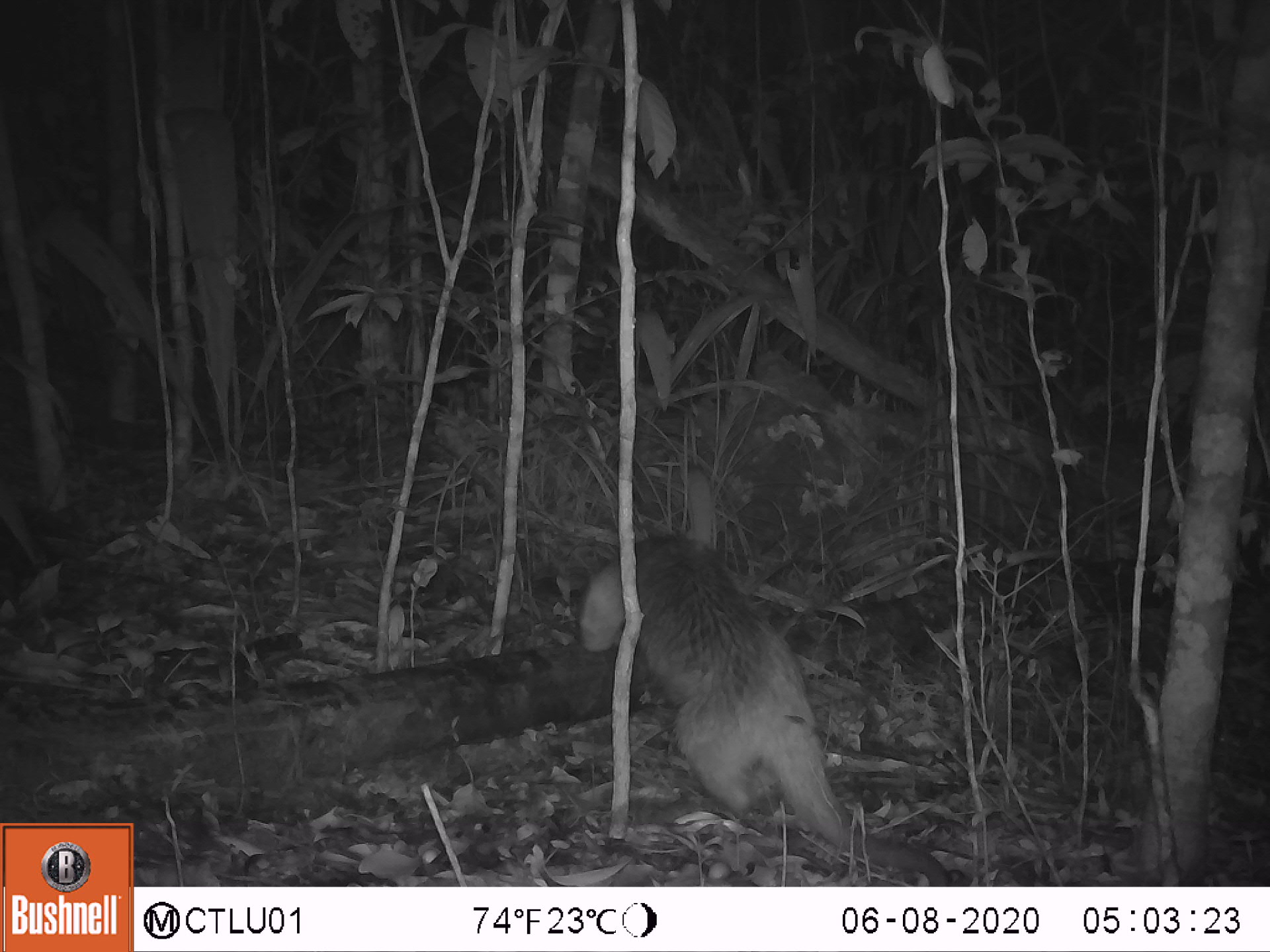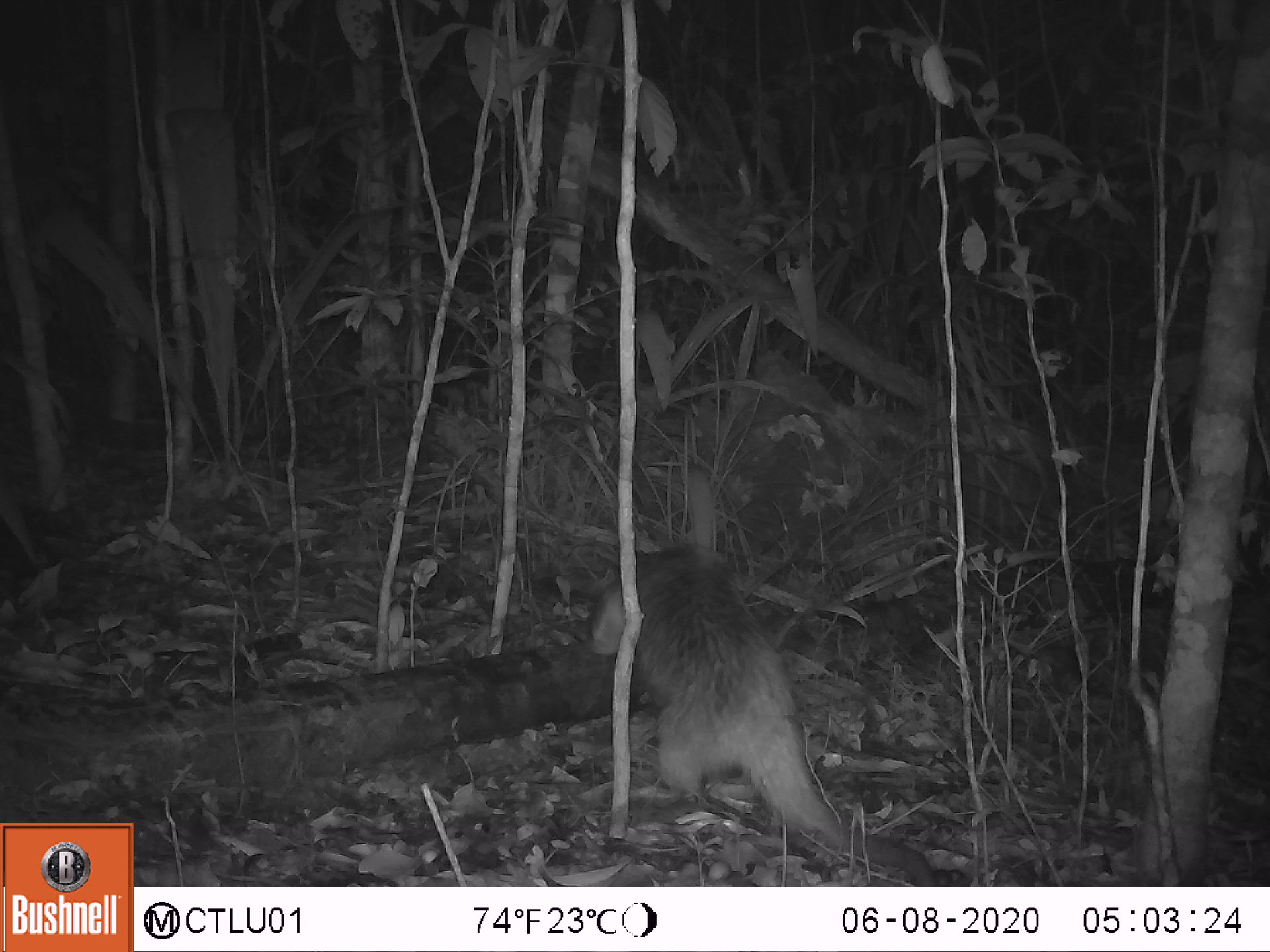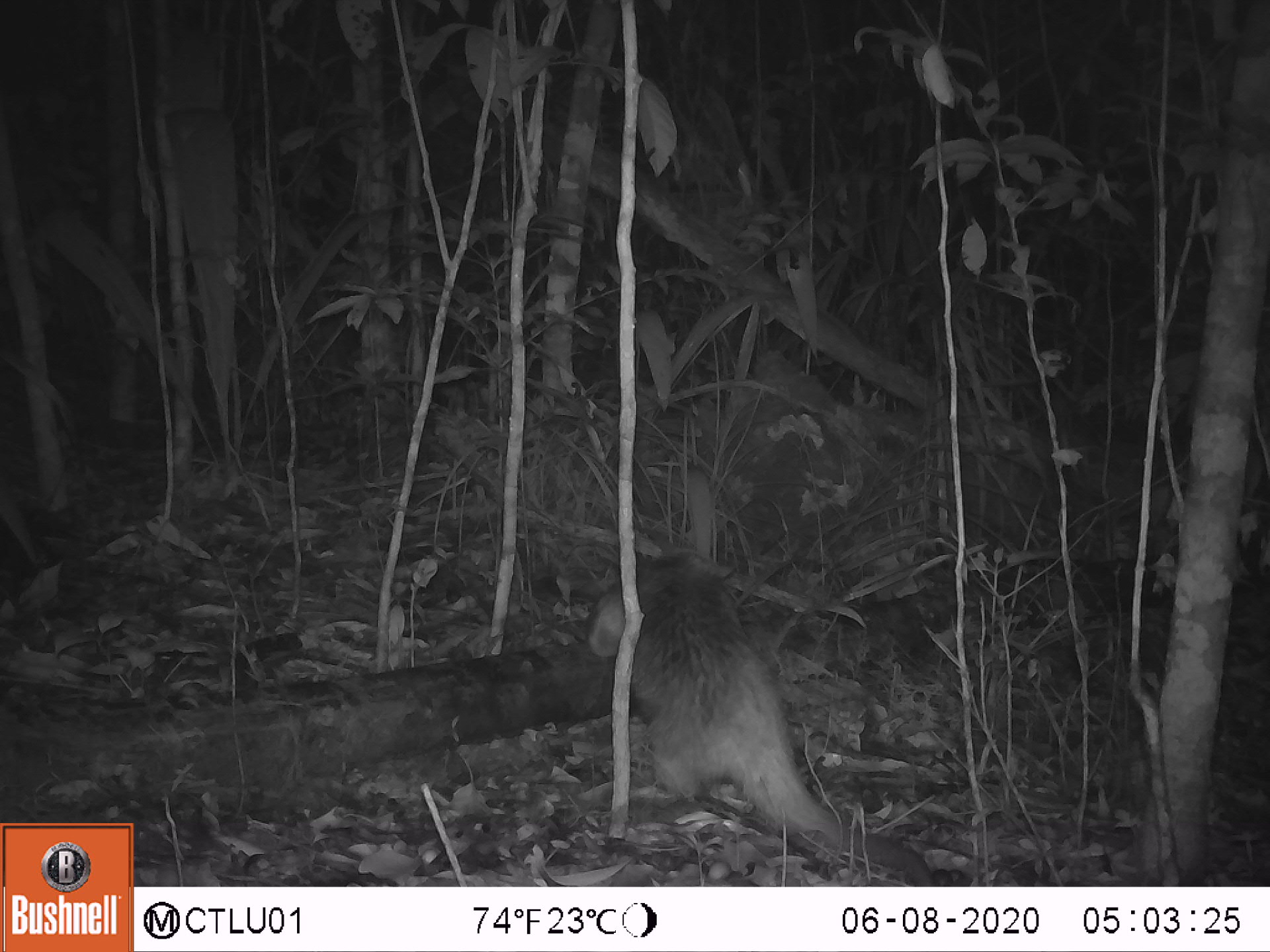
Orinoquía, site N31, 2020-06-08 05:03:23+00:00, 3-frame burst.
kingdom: Animalia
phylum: Chordata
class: Mammalia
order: Pilosa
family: Myrmecophagidae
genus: Tamandua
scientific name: Tamandua tetradactyla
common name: southern tamandua